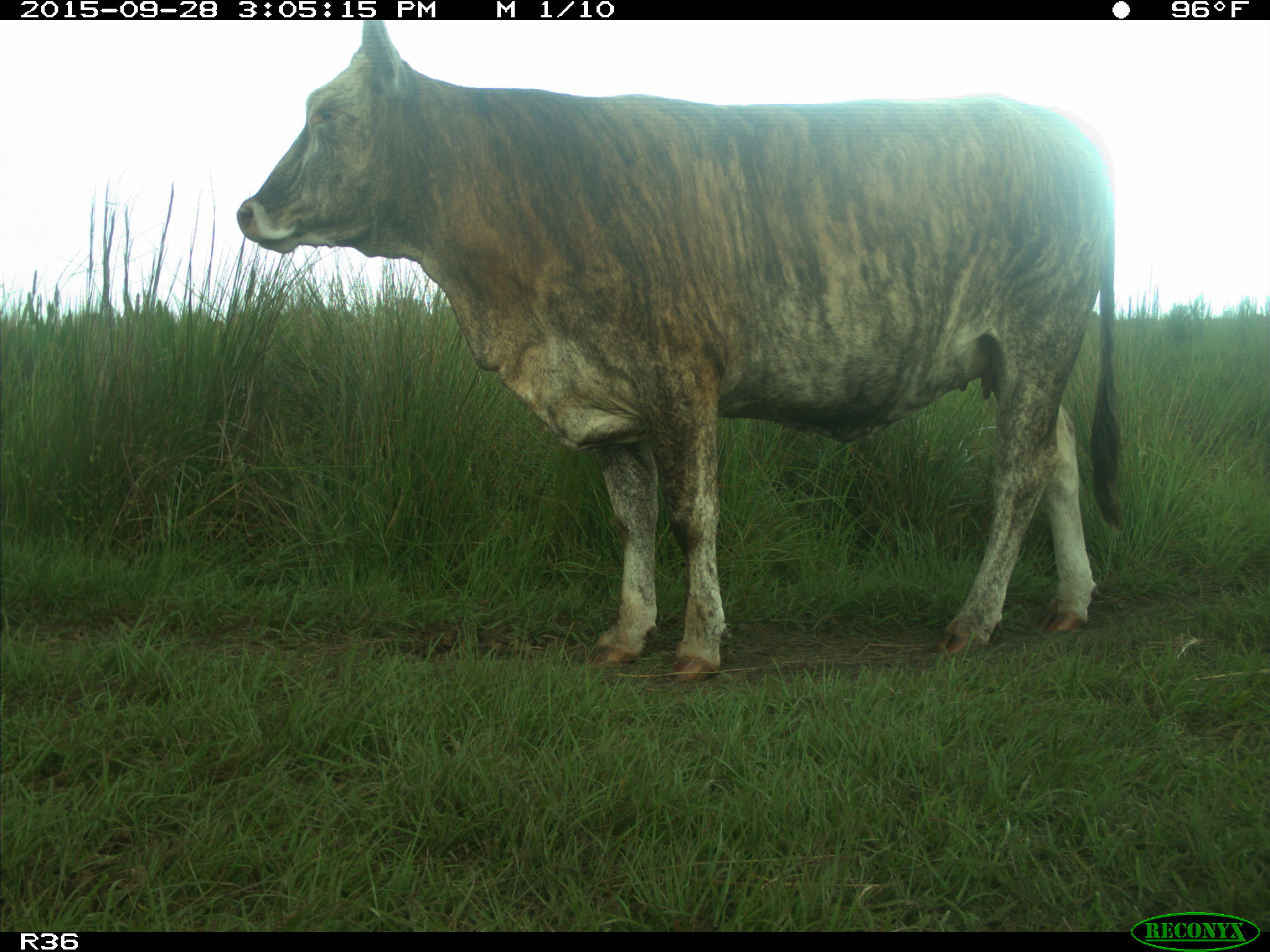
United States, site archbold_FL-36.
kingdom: Animalia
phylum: Chordata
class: Mammalia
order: Artiodactyla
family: Bovidae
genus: Bos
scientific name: Bos taurus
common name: domestic cow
Bos taurus (domestic cow).